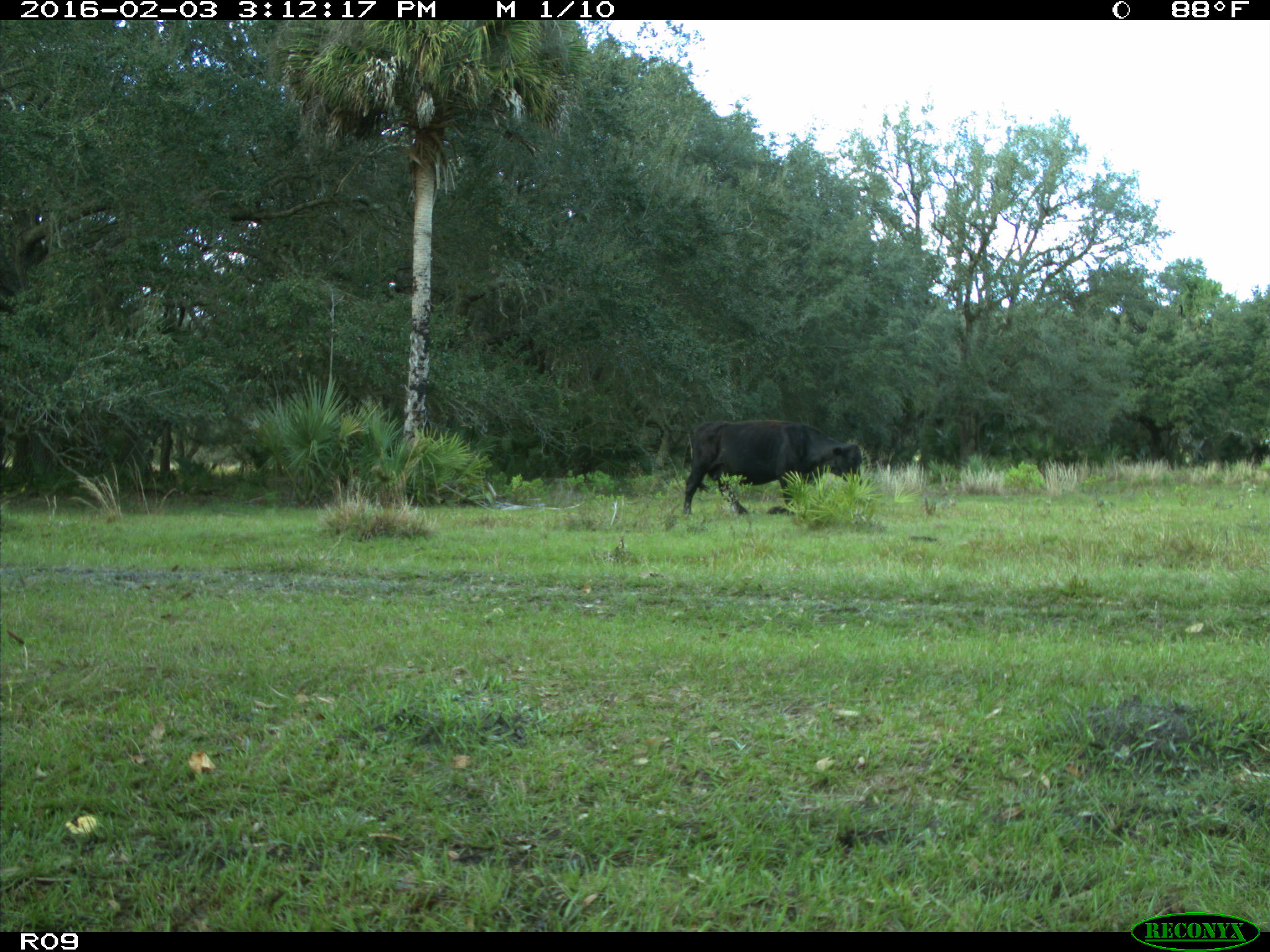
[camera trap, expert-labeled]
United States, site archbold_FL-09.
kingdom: Animalia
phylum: Chordata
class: Mammalia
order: Artiodactyla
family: Bovidae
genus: Bos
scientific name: Bos taurus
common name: domestic cow